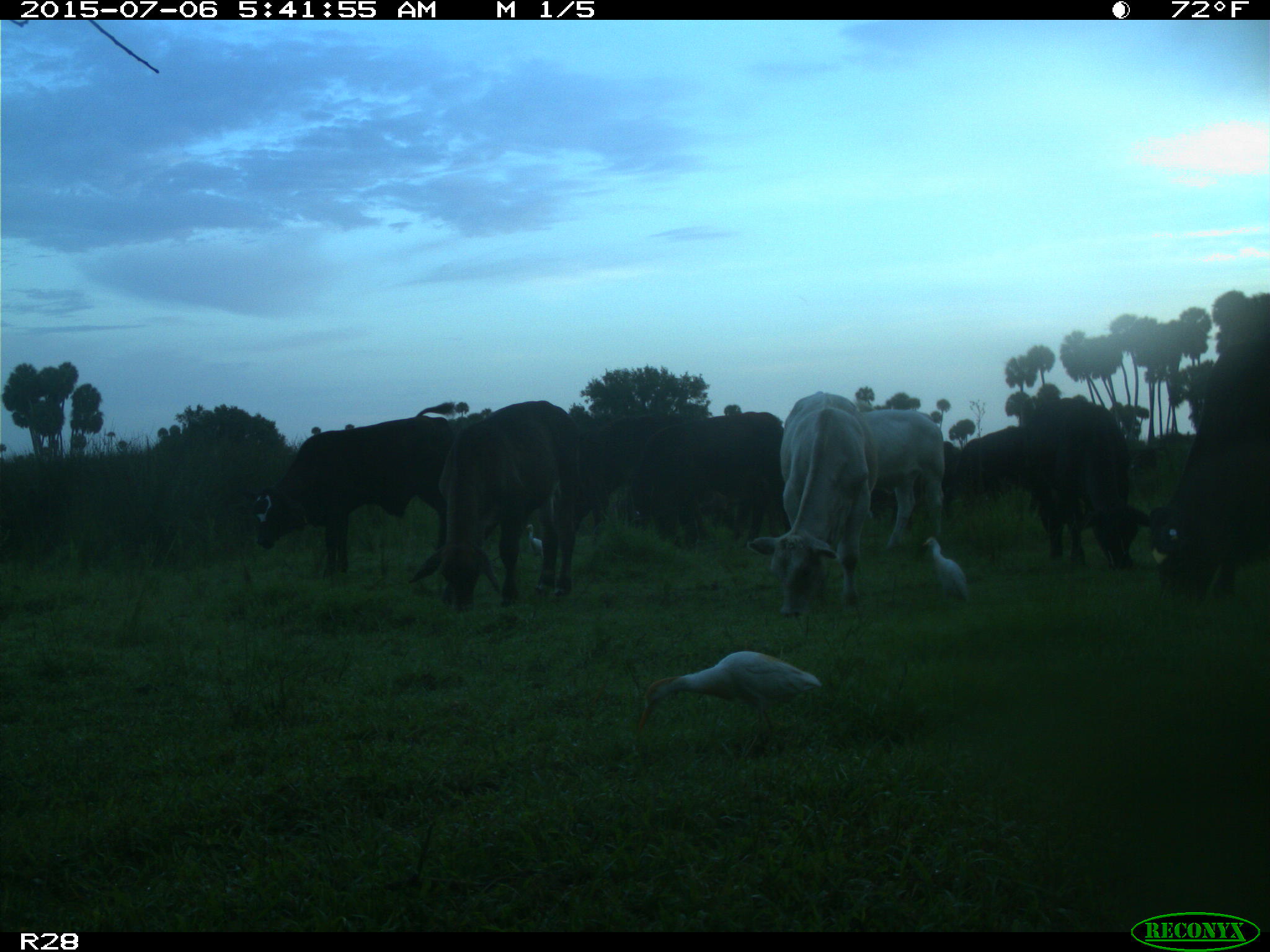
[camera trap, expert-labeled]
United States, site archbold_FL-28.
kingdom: Animalia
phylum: Chordata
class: Mammalia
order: Artiodactyla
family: Bovidae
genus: Bos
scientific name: Bos taurus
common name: domestic cow